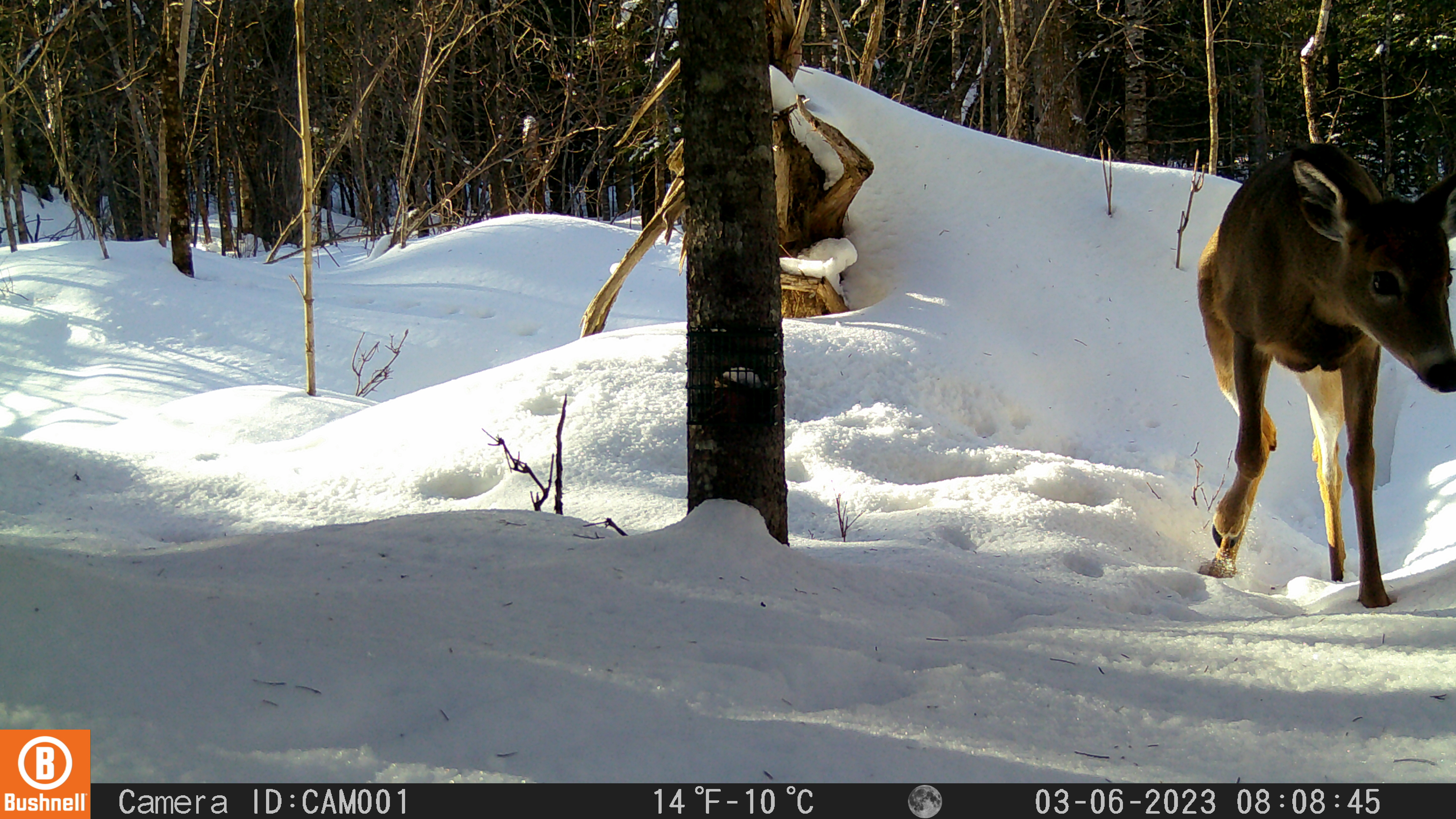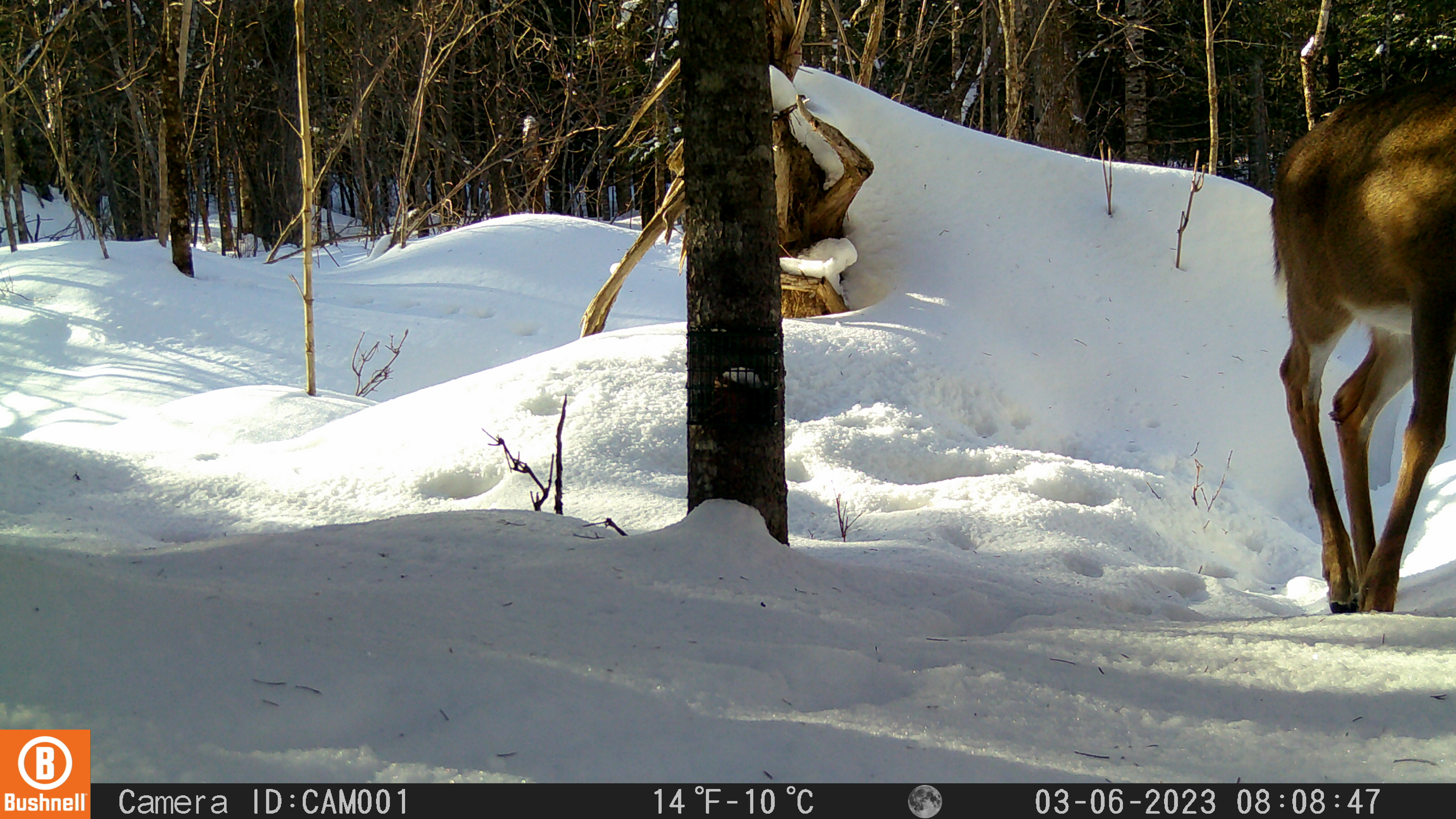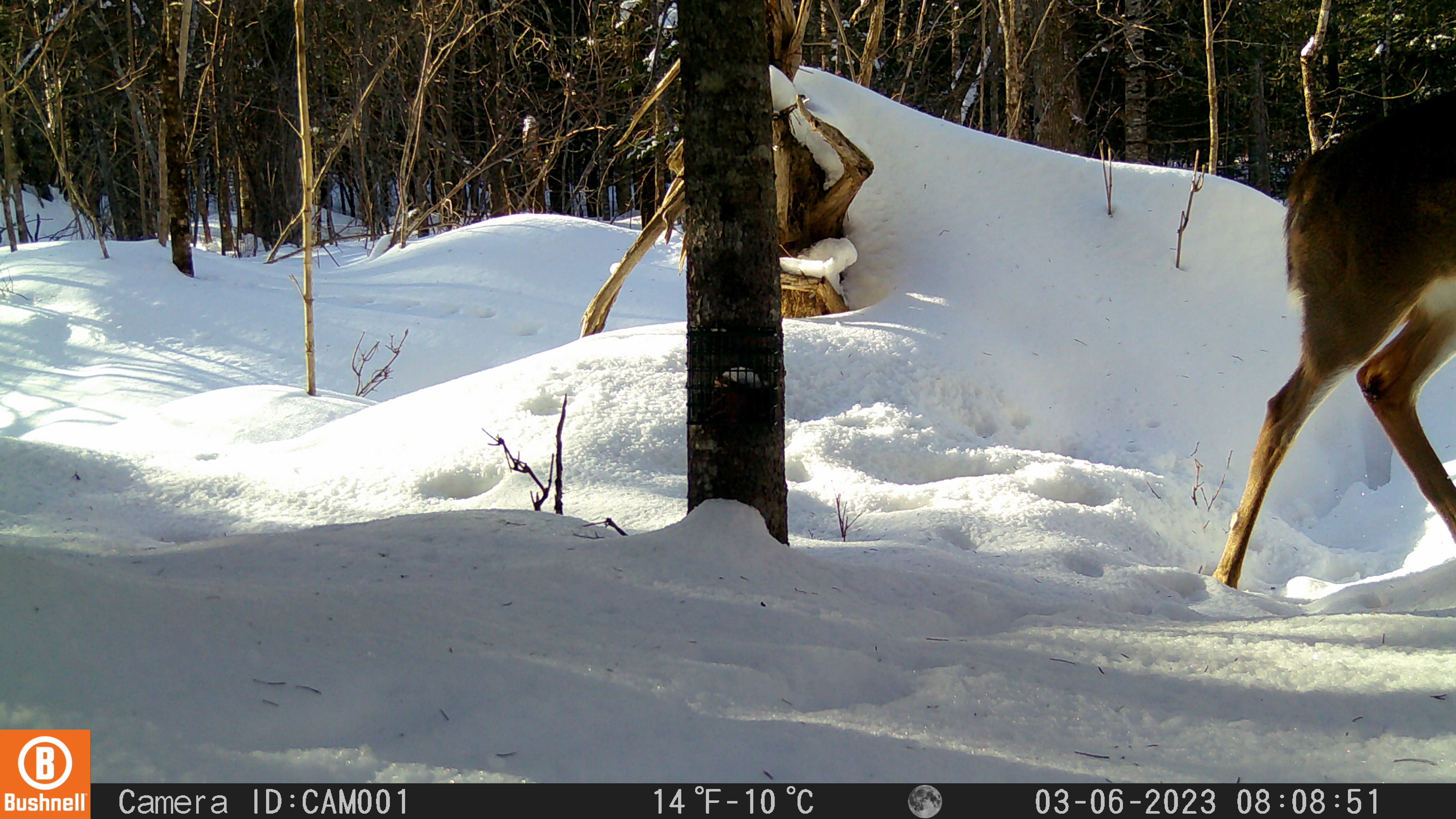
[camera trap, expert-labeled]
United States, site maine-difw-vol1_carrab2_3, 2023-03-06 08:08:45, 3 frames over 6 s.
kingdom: Animalia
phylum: Chordata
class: Mammalia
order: Artiodactyla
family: Cervidae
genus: Odocoileus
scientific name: Odocoileus virginianus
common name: white-tailed deer